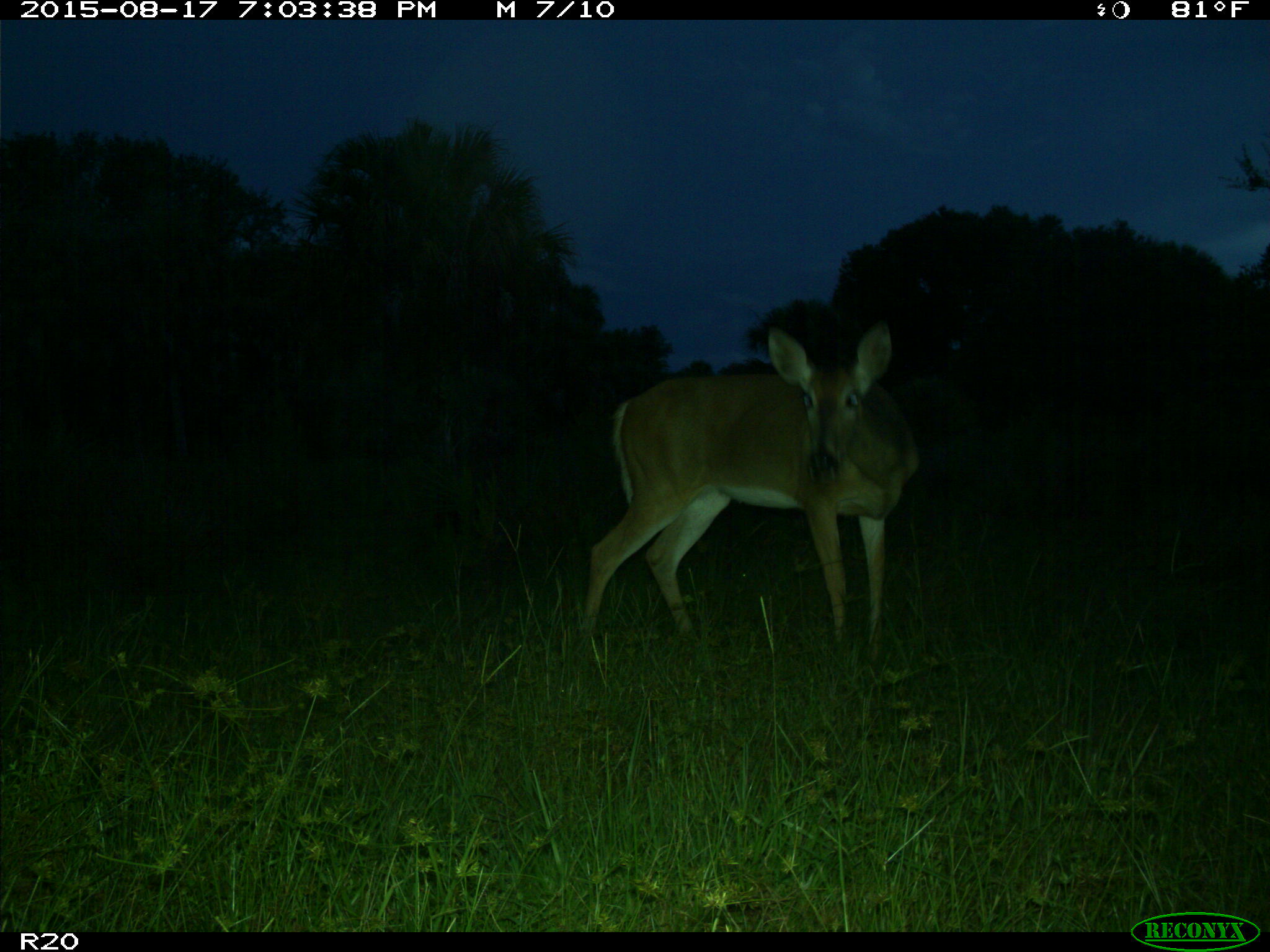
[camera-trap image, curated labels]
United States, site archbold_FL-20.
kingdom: Animalia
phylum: Chordata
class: Mammalia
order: Artiodactyla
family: Cervidae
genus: Odocoileus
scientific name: Odocoileus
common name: deer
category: unidentified deer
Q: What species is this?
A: Unidentified deer (deer) (Odocoileus).